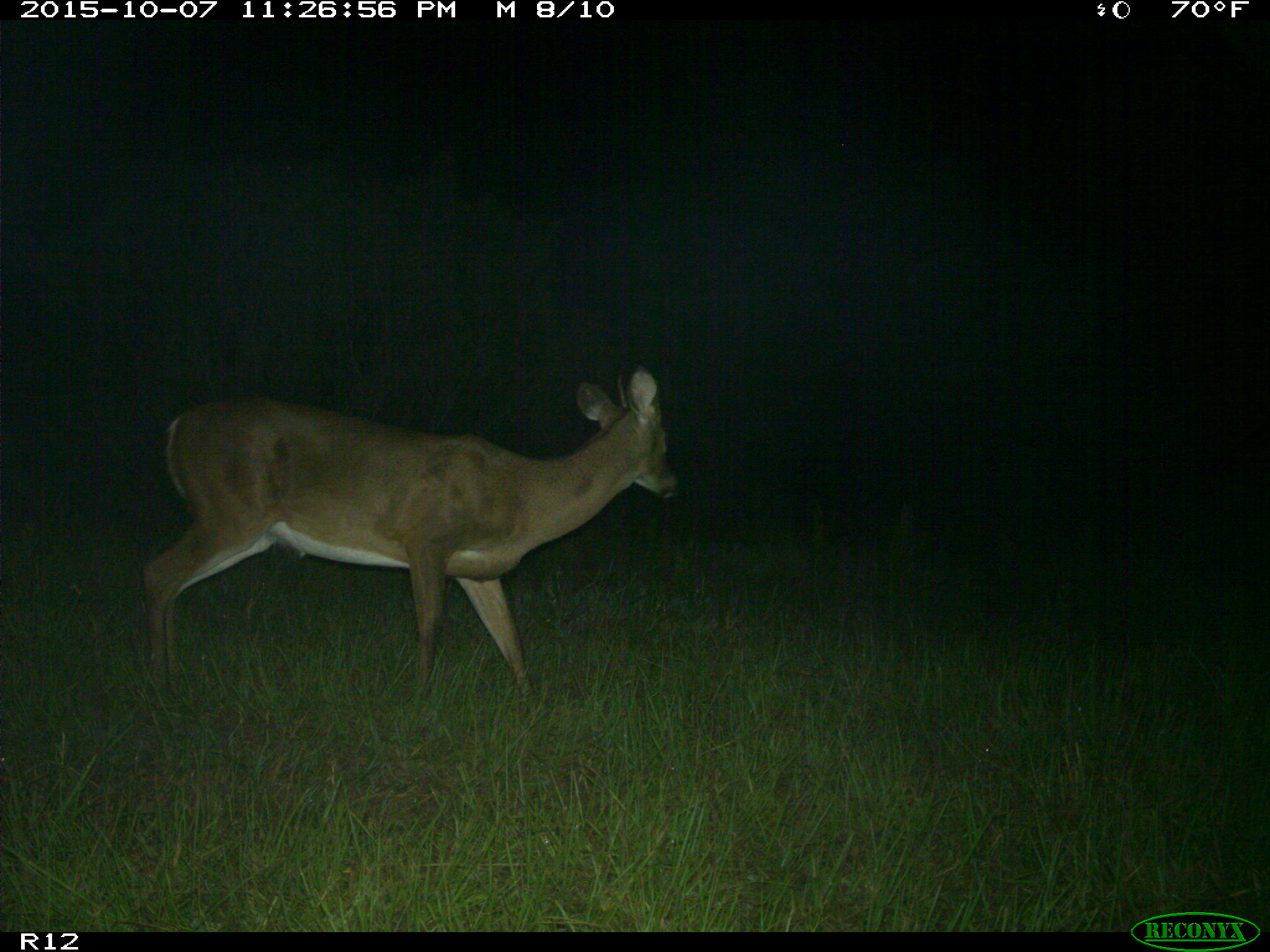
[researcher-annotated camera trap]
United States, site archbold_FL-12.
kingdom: Animalia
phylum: Chordata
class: Mammalia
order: Artiodactyla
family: Cervidae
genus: Odocoileus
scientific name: Odocoileus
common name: deer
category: unidentified deer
Unidentified deer (deer) (Odocoileus).